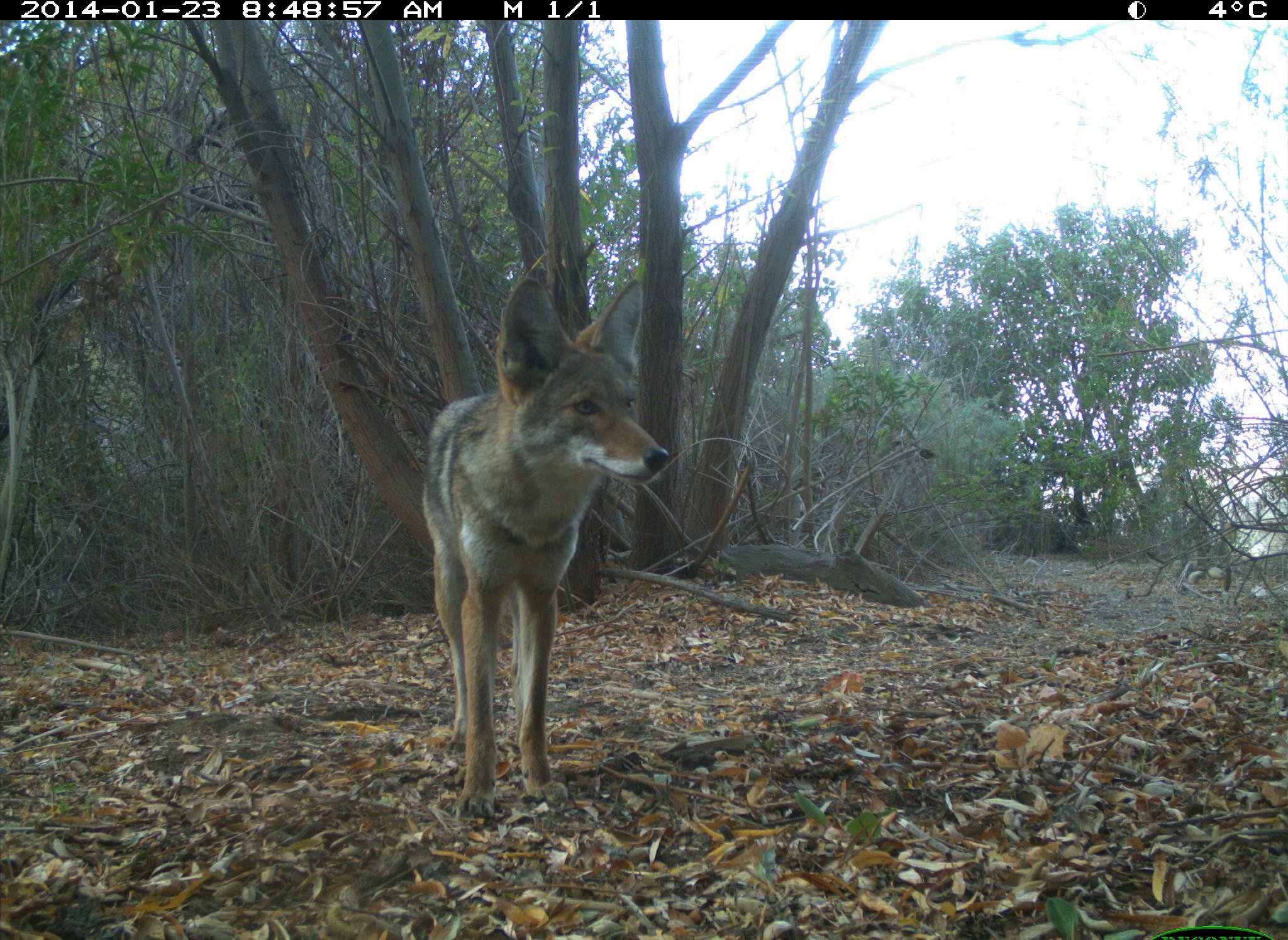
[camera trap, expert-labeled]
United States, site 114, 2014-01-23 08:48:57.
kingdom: Animalia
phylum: Chordata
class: Mammalia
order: Carnivora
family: Canidae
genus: Canis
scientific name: Canis latrans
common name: coyote